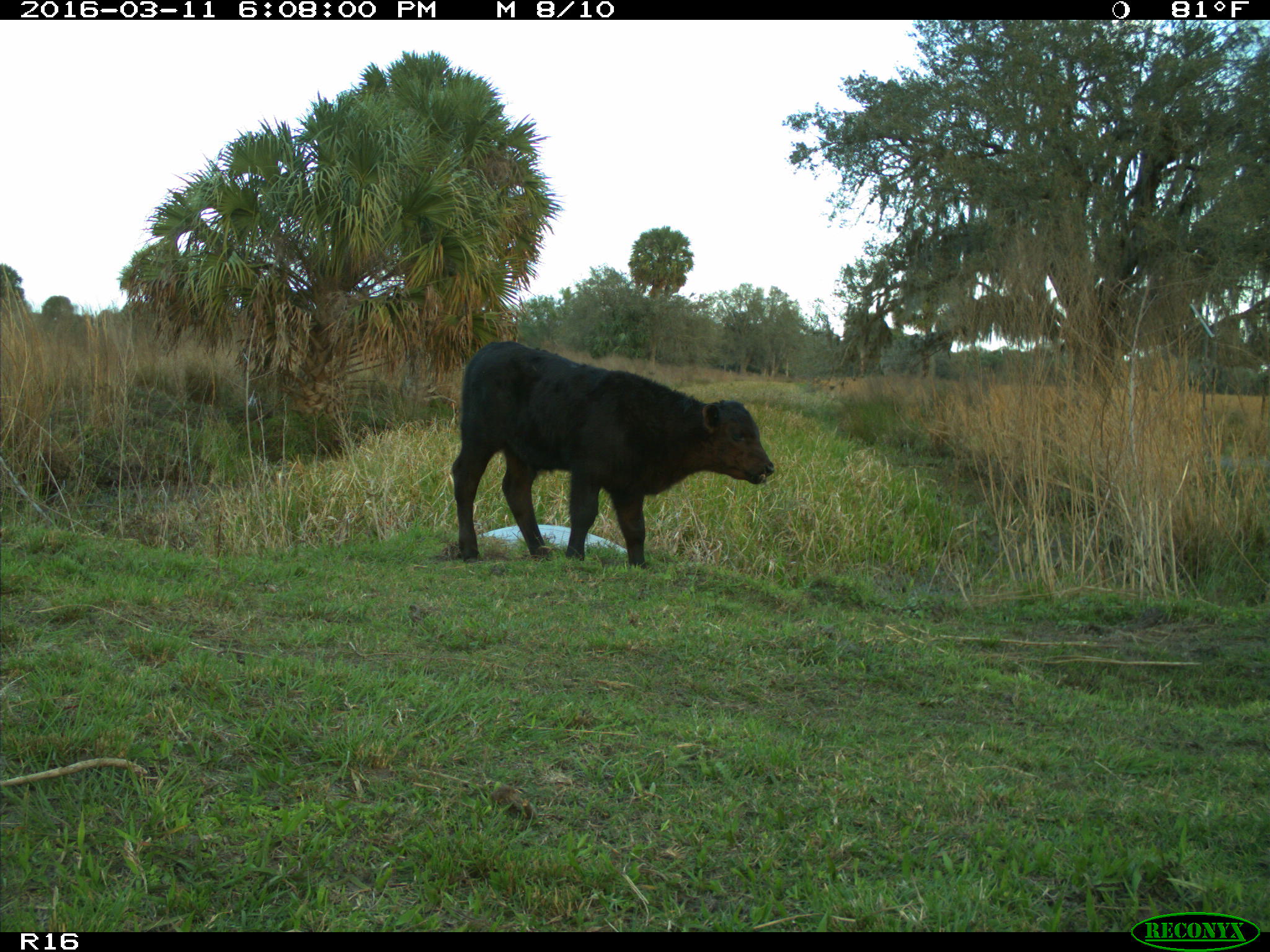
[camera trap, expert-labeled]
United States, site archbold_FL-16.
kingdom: Animalia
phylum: Chordata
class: Mammalia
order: Artiodactyla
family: Bovidae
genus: Bos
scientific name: Bos taurus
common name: domestic cow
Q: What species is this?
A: Bos taurus (domestic cow).